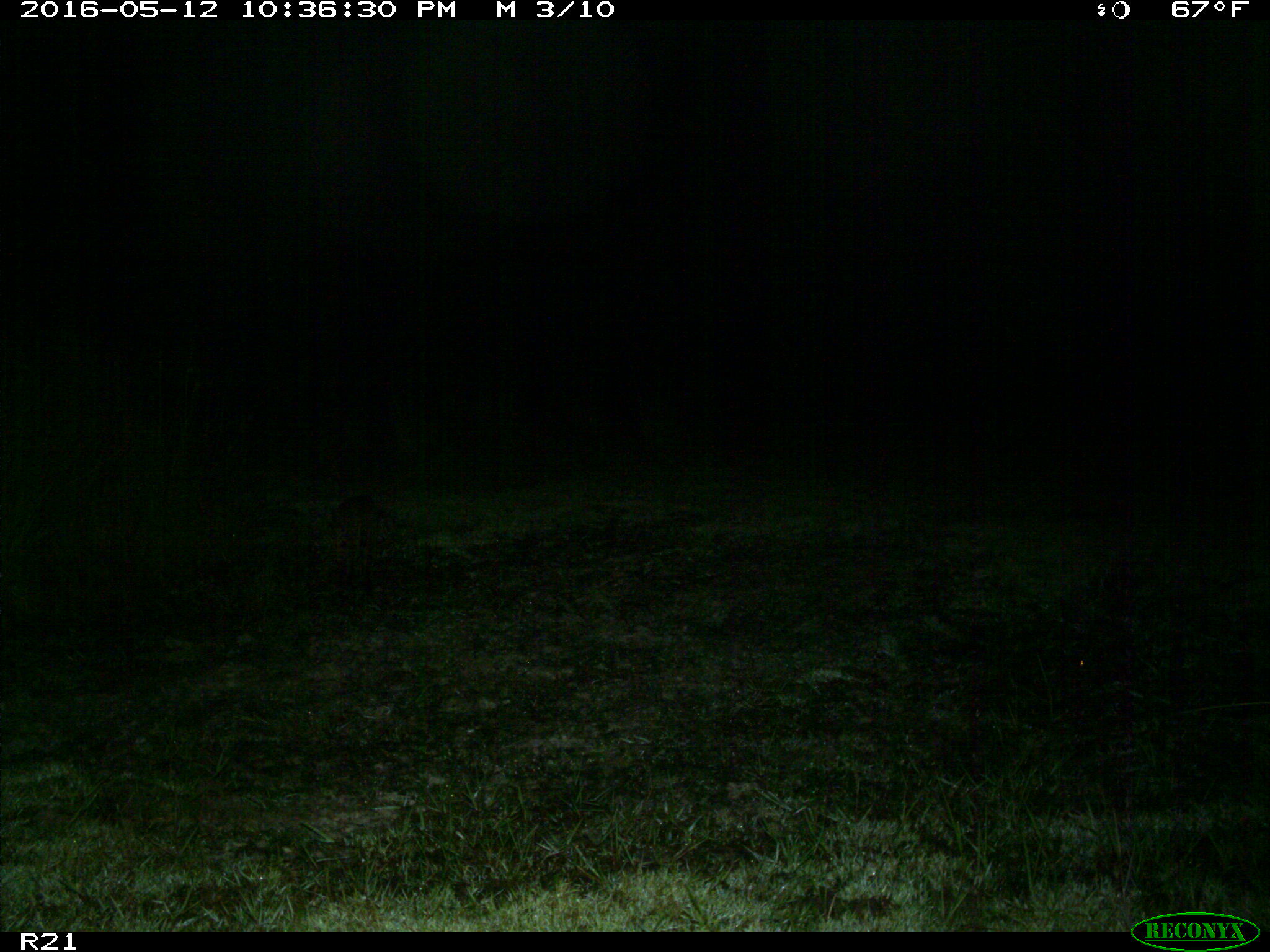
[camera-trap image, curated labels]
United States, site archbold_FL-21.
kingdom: Animalia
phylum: Chordata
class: Mammalia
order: Carnivora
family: Felidae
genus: Lynx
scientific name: Lynx rufus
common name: bobcat